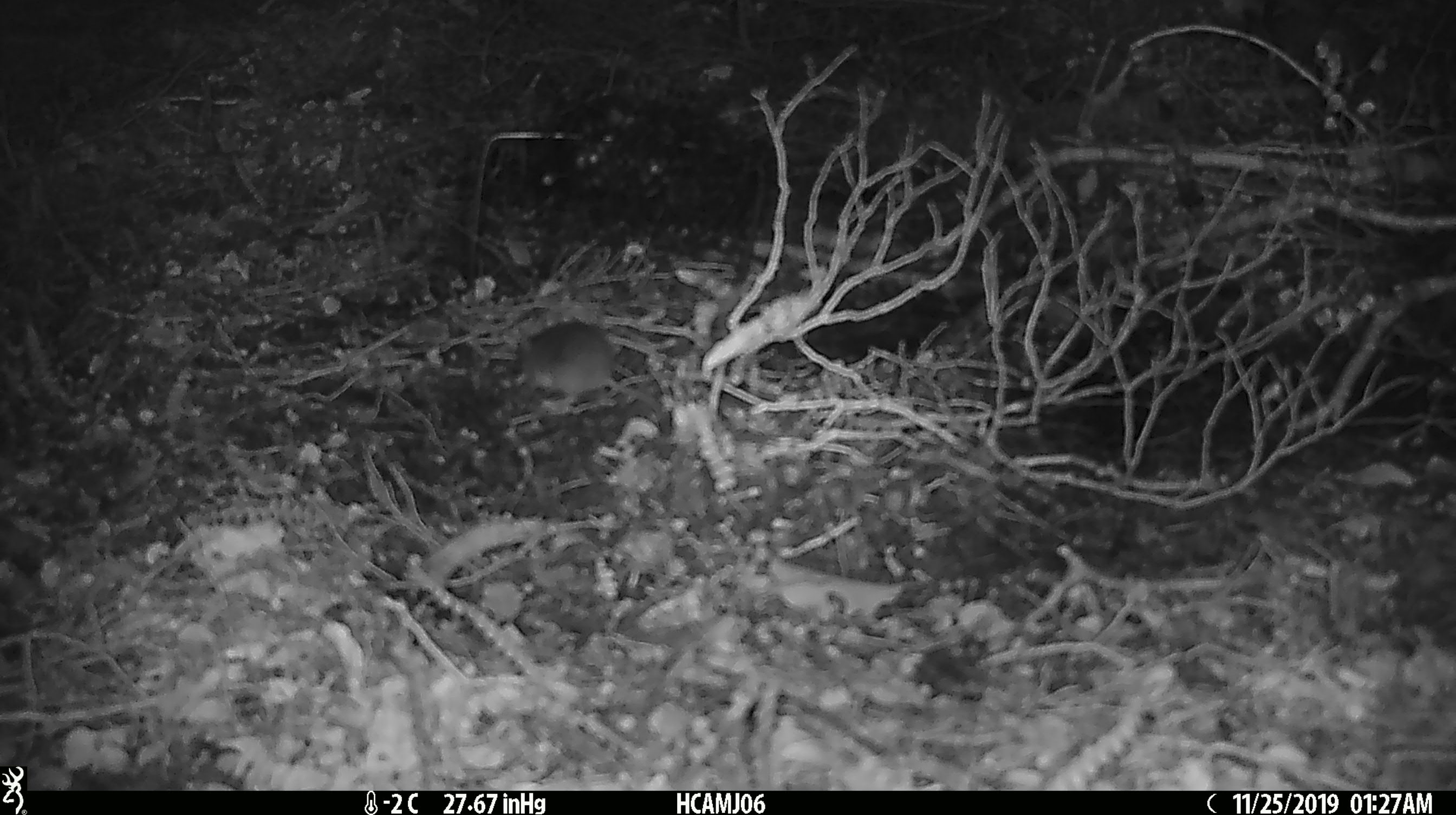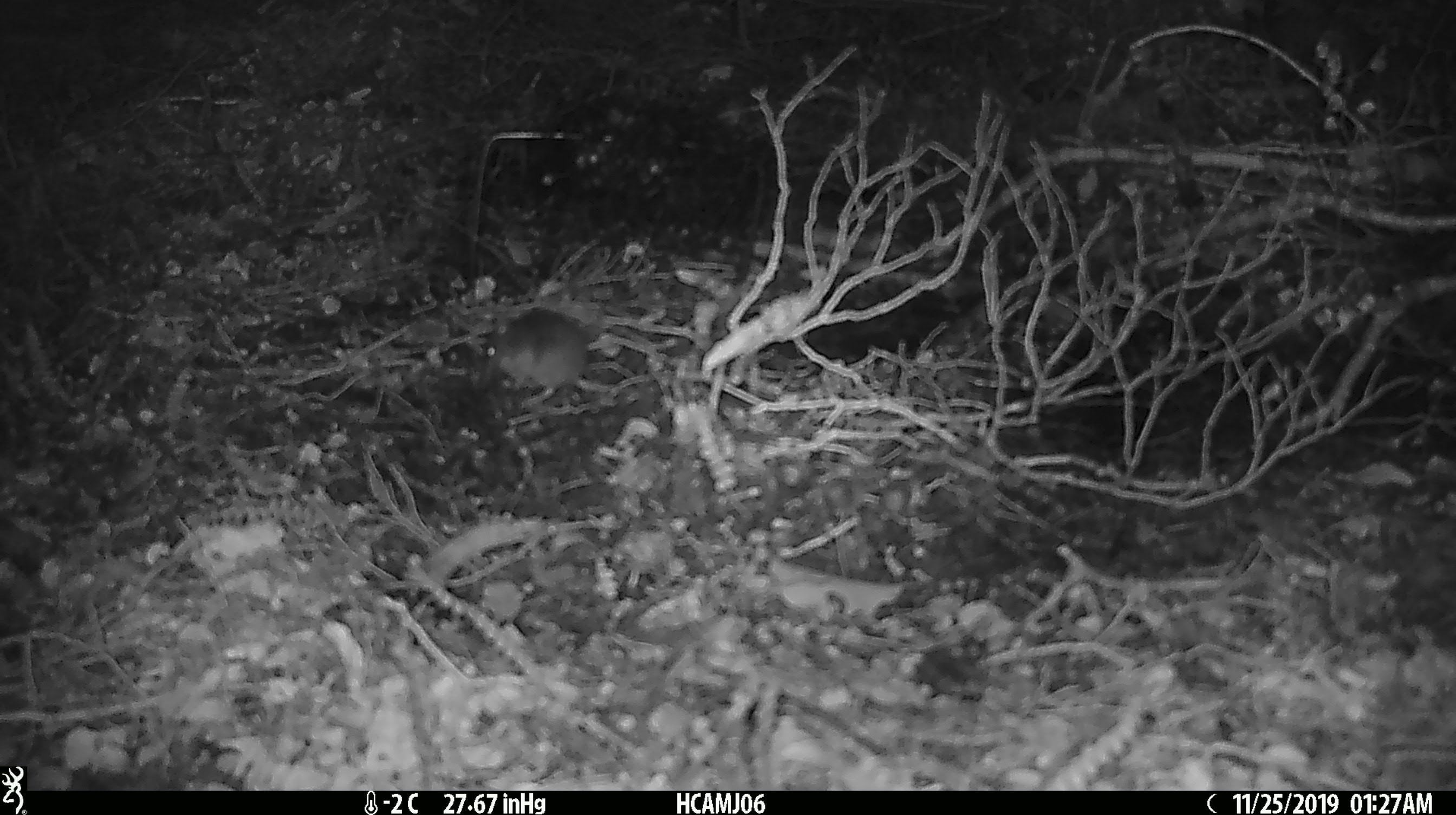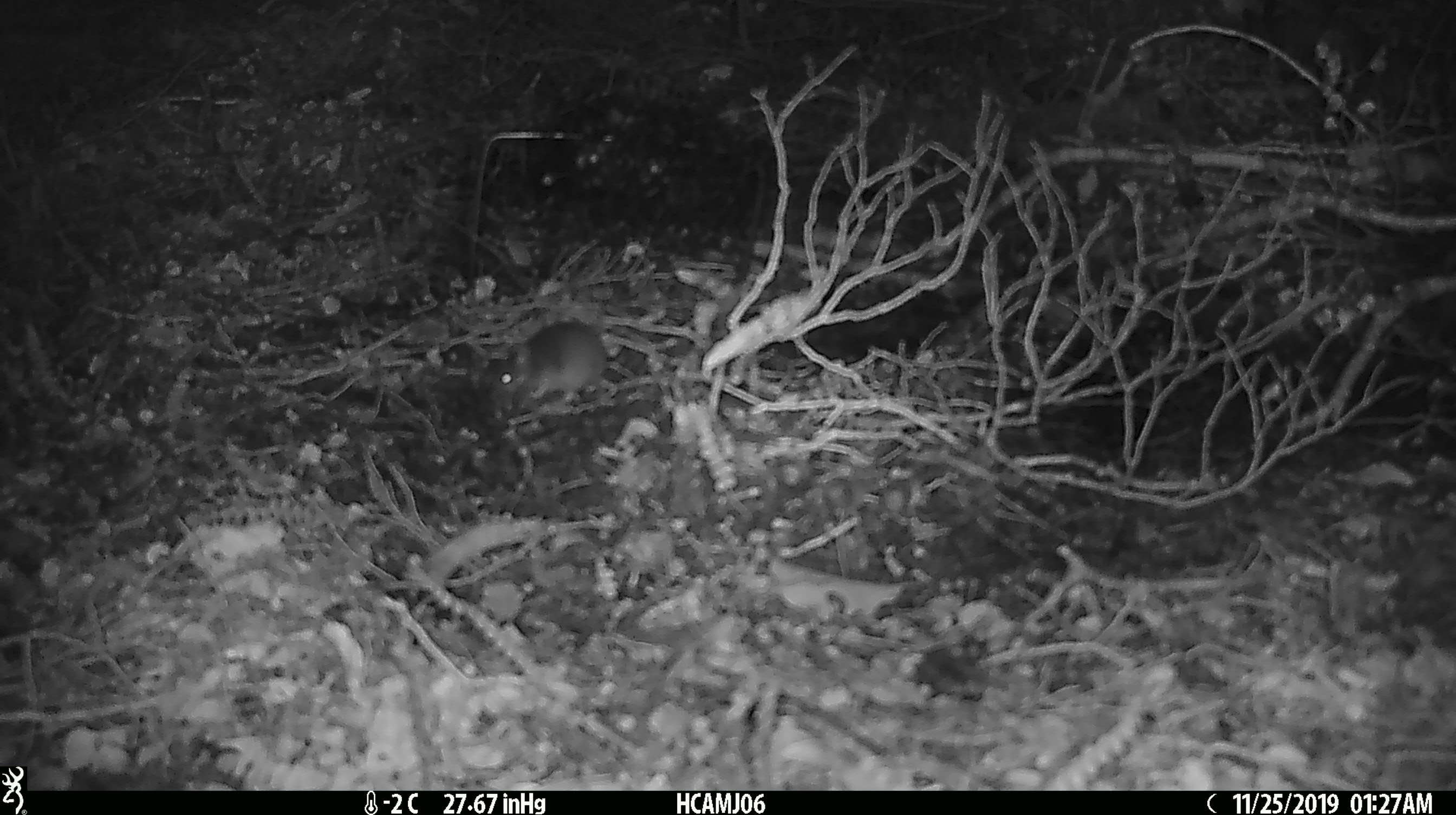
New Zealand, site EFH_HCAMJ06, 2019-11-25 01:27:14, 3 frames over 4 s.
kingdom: Animalia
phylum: Chordata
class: Mammalia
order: Rodentia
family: Muridae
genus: Mus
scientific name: Mus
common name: mouse